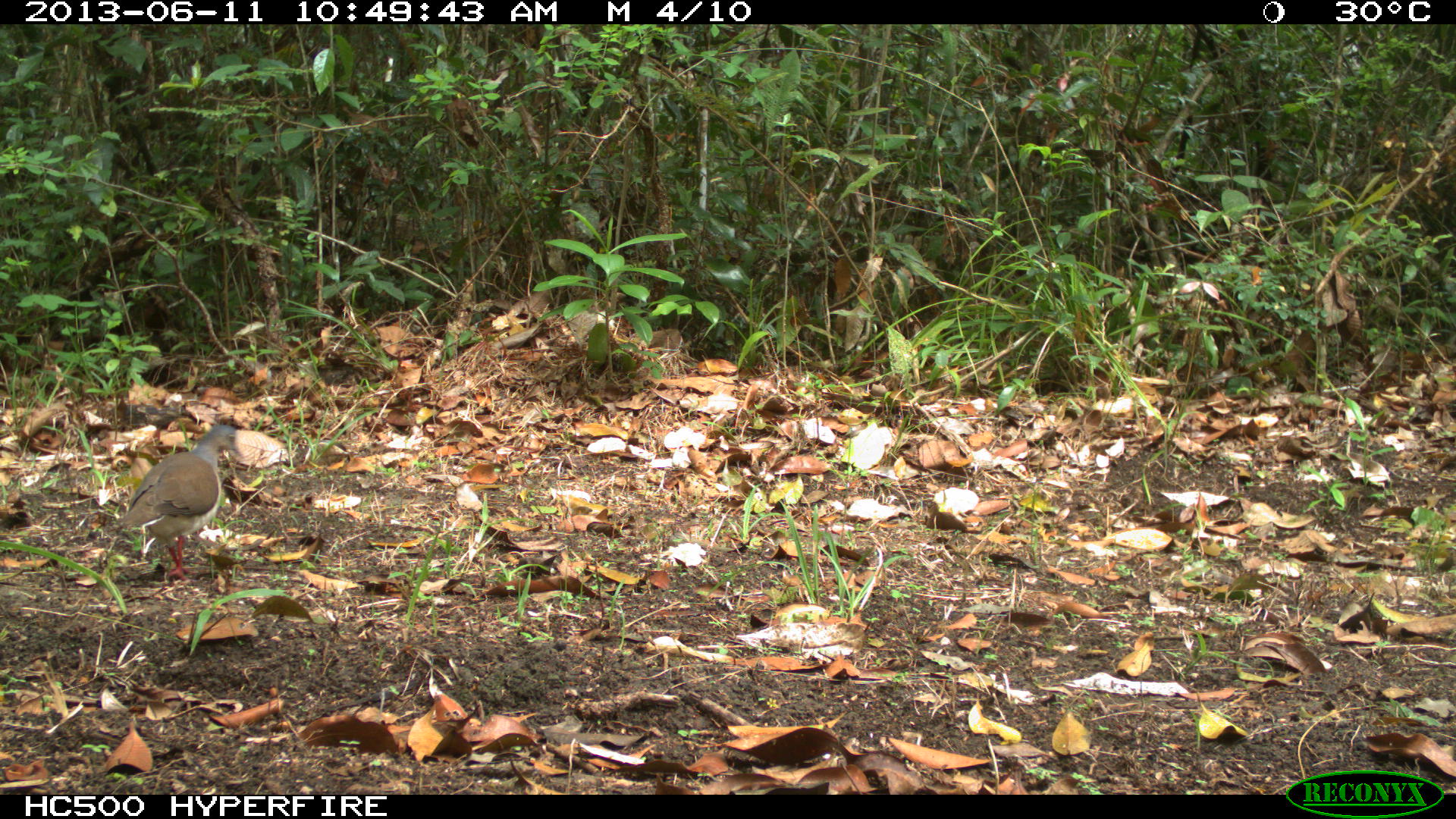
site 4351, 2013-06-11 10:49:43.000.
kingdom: Animalia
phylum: Chordata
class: Aves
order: Columbiformes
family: Columbidae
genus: Leptotila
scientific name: Leptotila plumbeiceps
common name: gray-headed dove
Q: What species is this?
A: Leptotila plumbeiceps (gray-headed dove).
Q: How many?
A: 1.